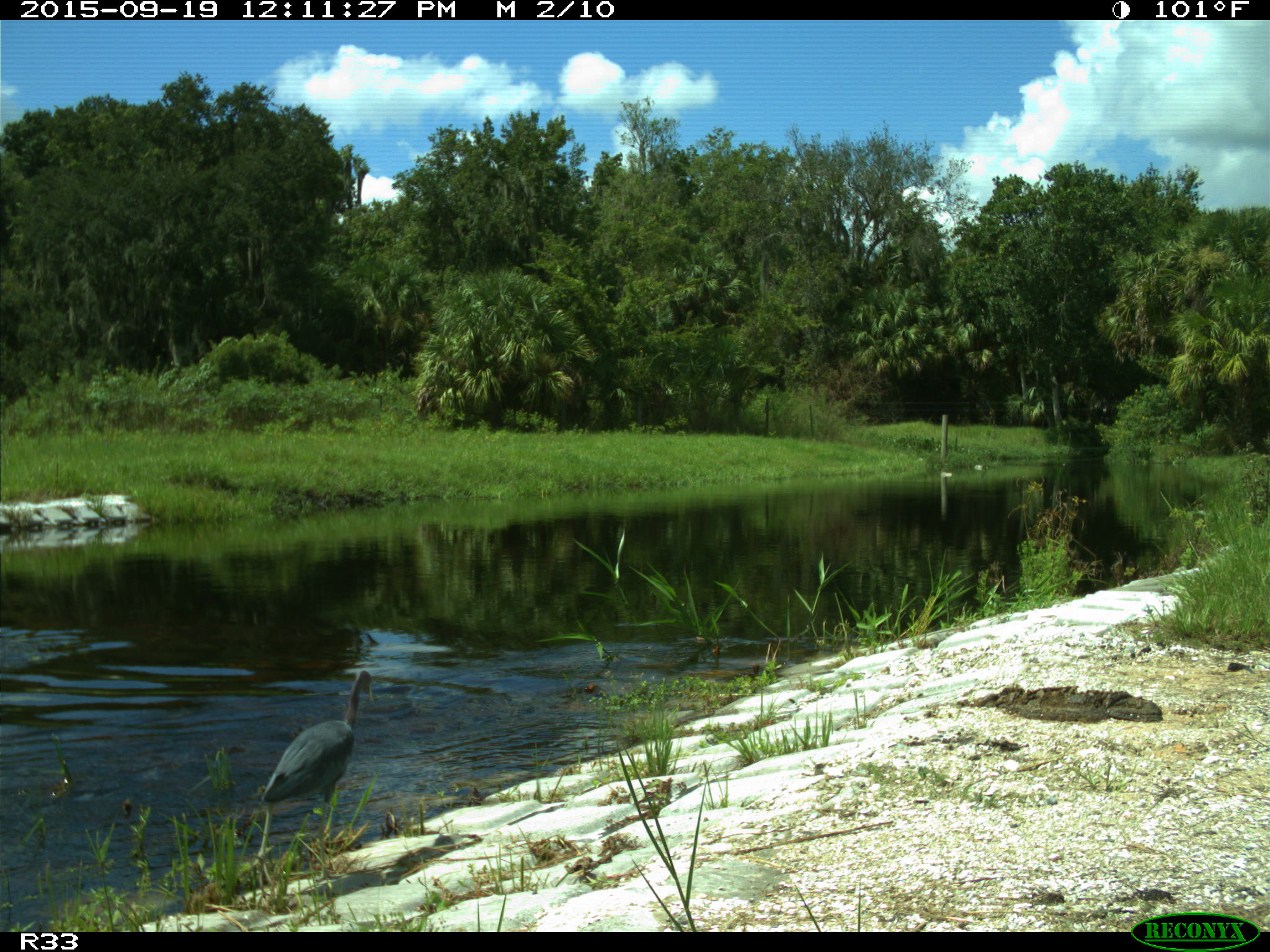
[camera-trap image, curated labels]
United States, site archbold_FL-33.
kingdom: Animalia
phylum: Chordata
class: Aves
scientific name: Aves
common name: birds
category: unidentified bird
Unidentified bird (birds) (Aves).